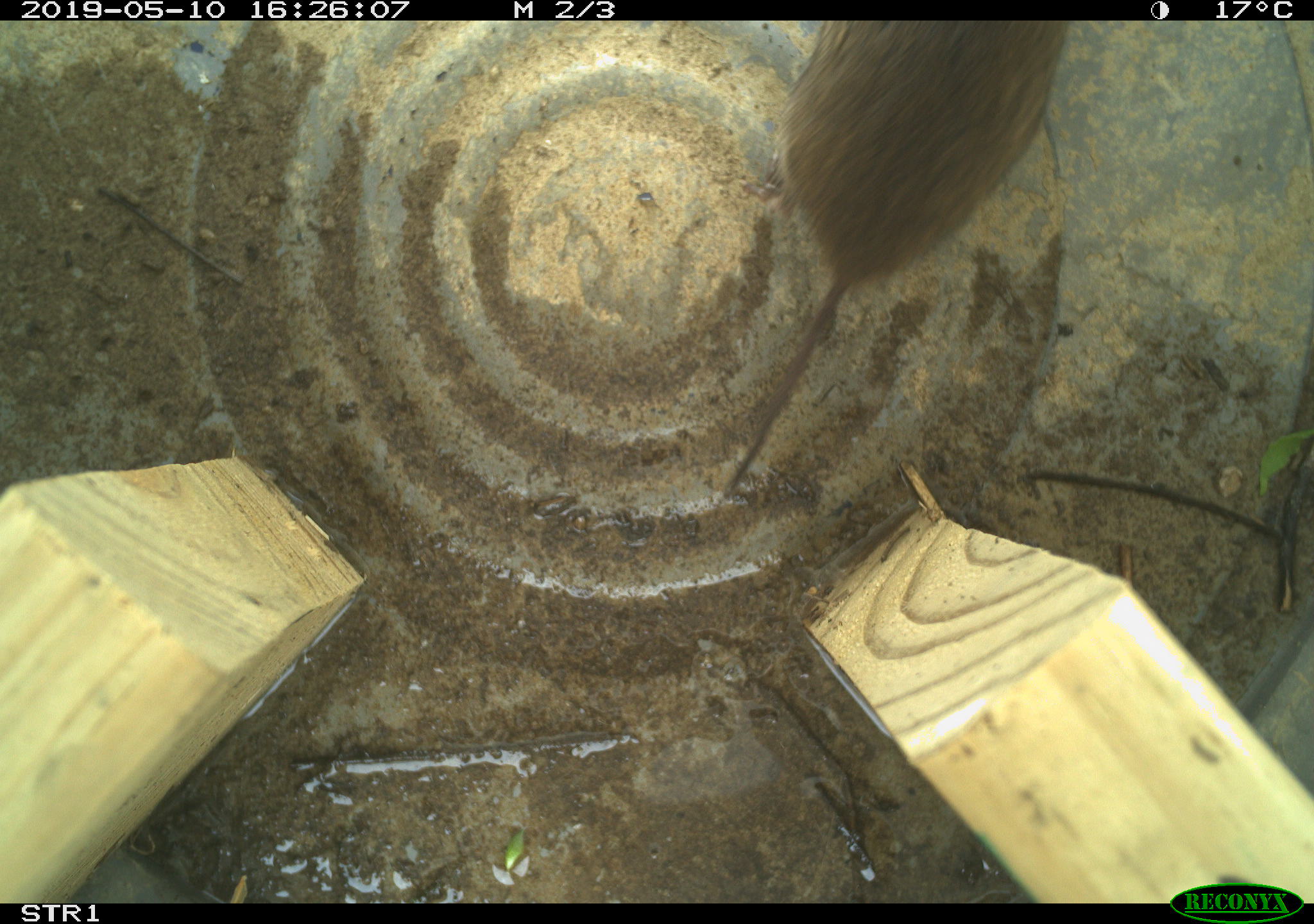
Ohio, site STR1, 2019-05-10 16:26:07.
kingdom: Animalia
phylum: Chordata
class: Mammalia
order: Rodentia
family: Cricetidae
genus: Microtus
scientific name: Microtus pennsylvanicus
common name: meadow vole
Meadow vole (Microtus pennsylvanicus).